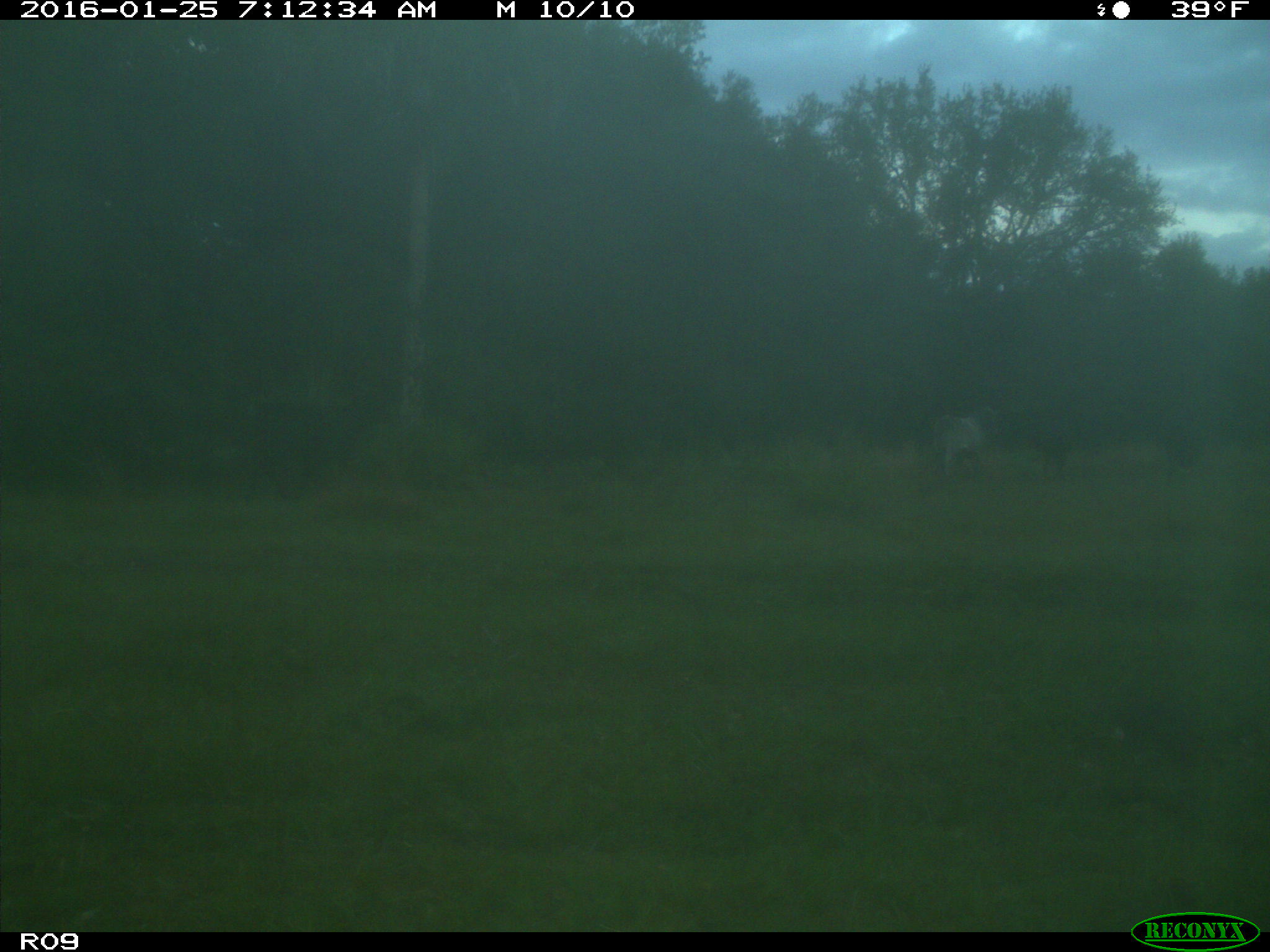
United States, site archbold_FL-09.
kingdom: Animalia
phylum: Chordata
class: Mammalia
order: Artiodactyla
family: Bovidae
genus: Bos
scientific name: Bos taurus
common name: domestic cow